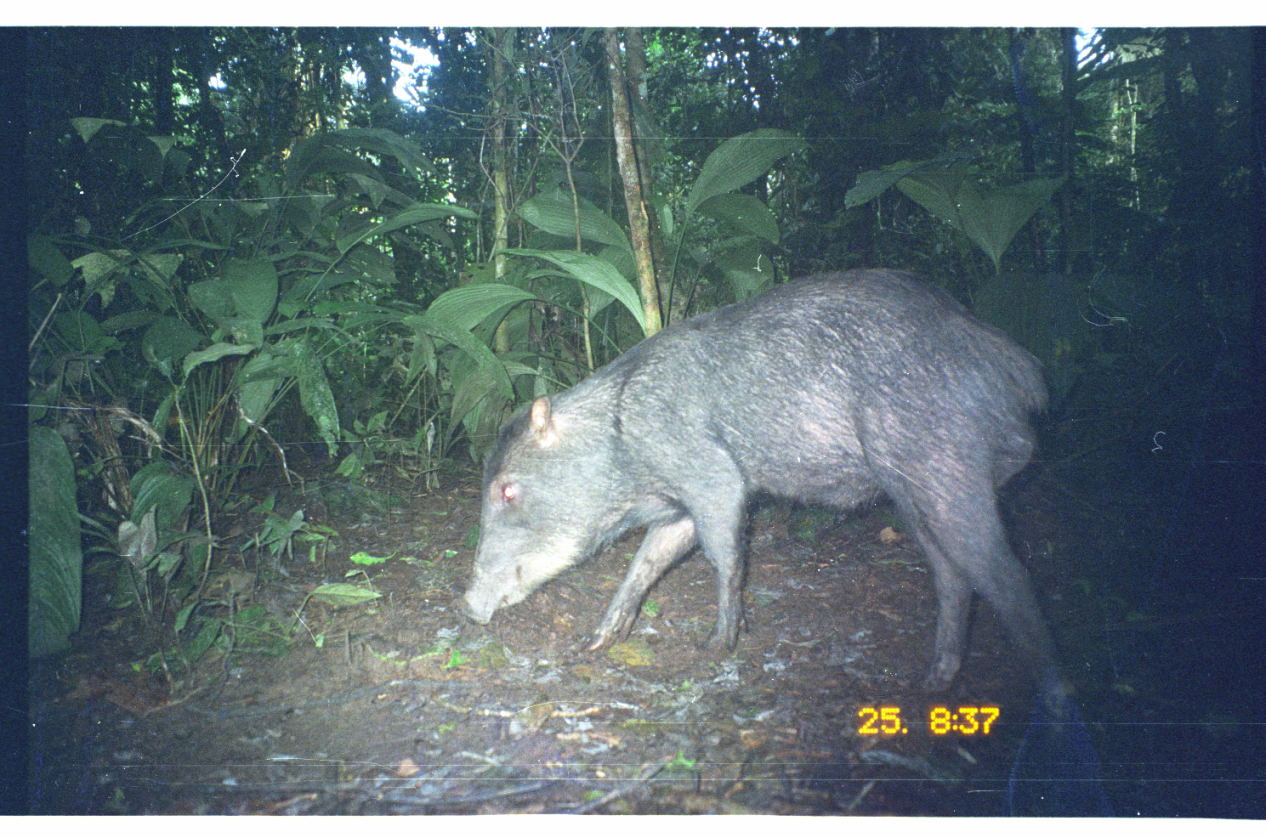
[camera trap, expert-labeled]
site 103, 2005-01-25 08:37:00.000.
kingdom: Animalia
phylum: Chordata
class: Mammalia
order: Artiodactyla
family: Tayassuidae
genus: Tayassu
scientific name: Tayassu pecari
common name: white-lipped peccary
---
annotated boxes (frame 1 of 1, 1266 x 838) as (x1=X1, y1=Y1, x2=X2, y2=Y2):
tayassu pecari: (x1=462, y1=265, x2=1084, y2=735)